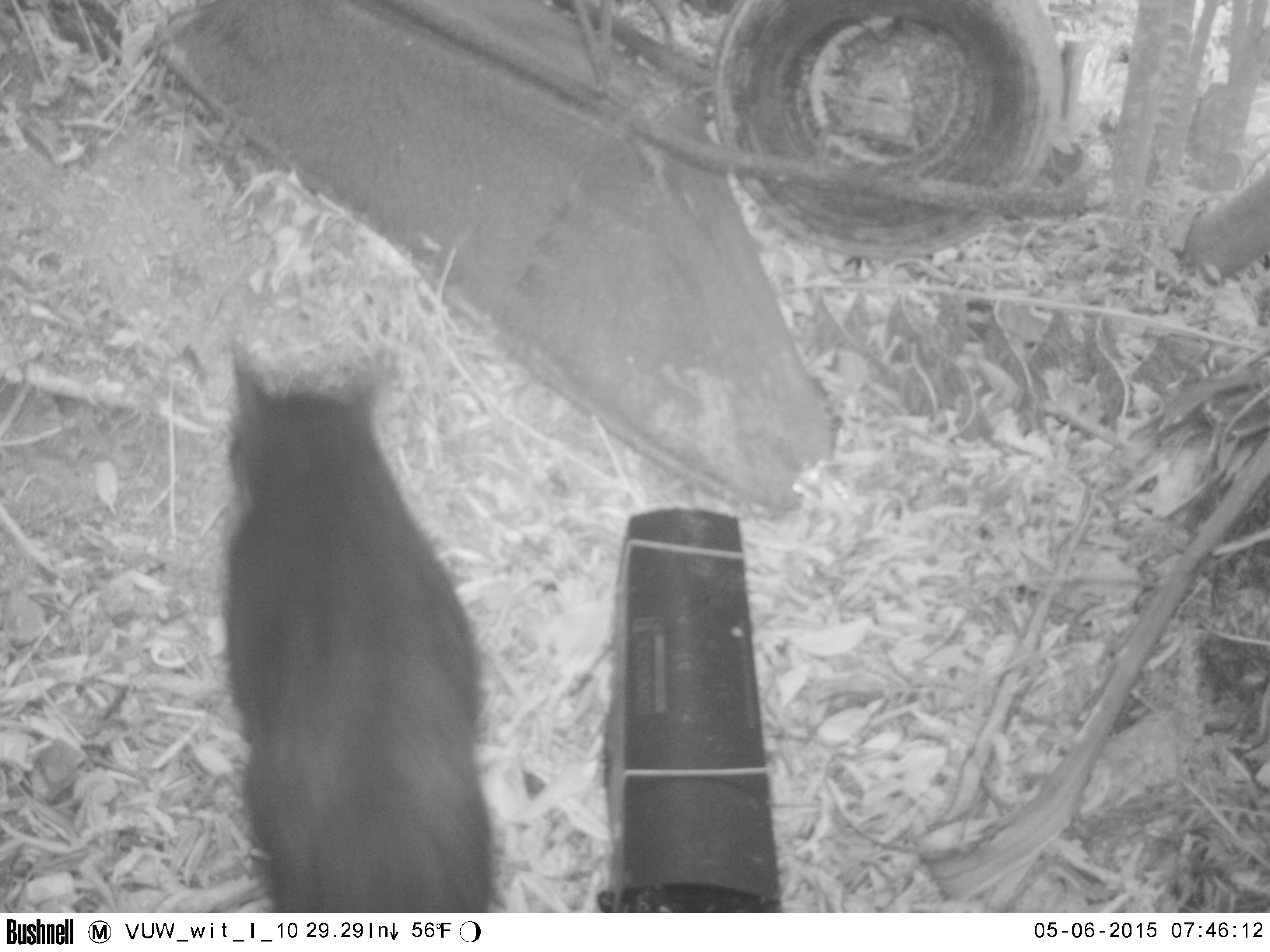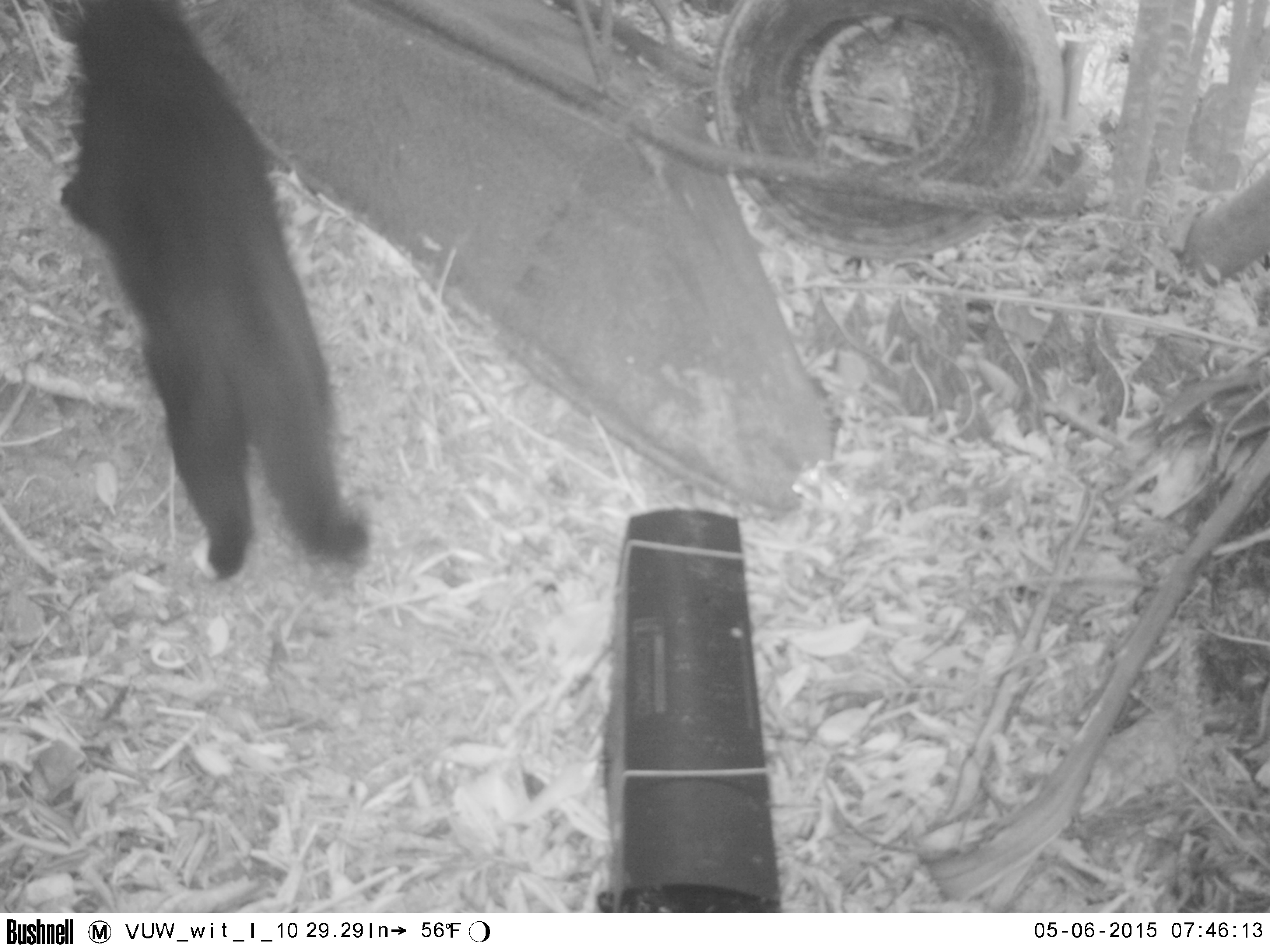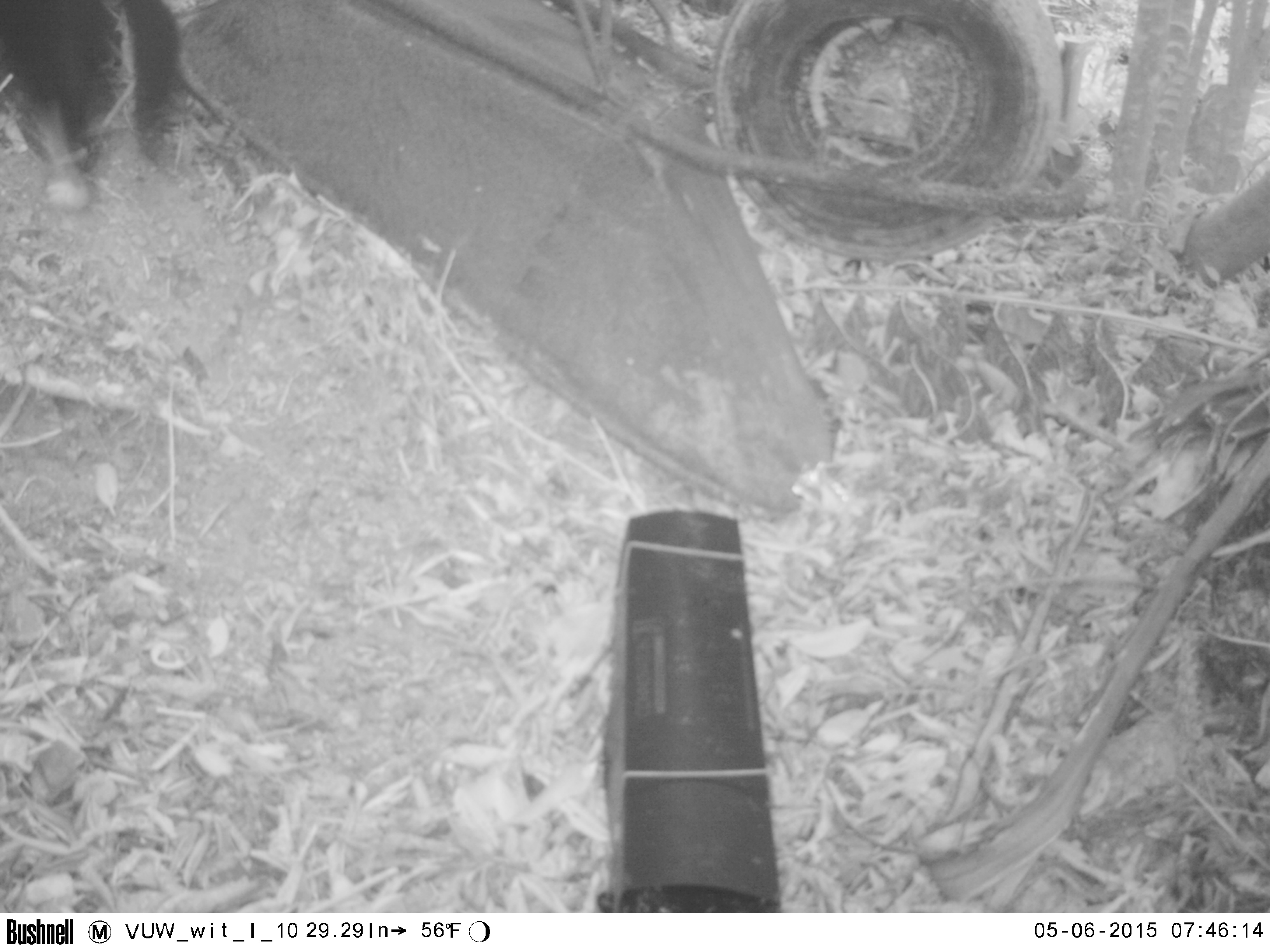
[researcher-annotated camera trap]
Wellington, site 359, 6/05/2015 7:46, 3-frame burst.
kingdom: Animalia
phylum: Chordata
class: Mammalia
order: Carnivora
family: Felidae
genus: Felis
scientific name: Felis catus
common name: cat